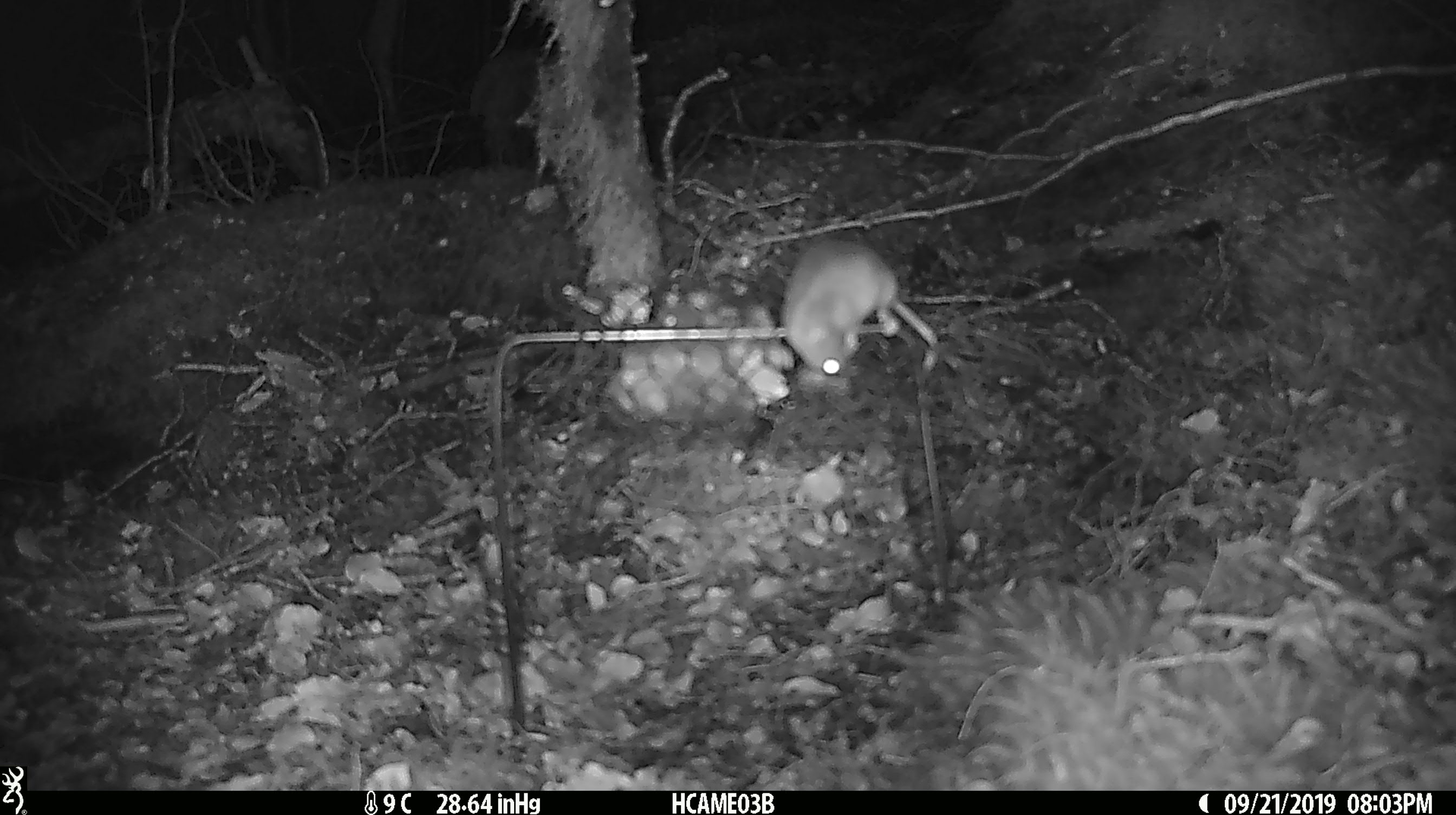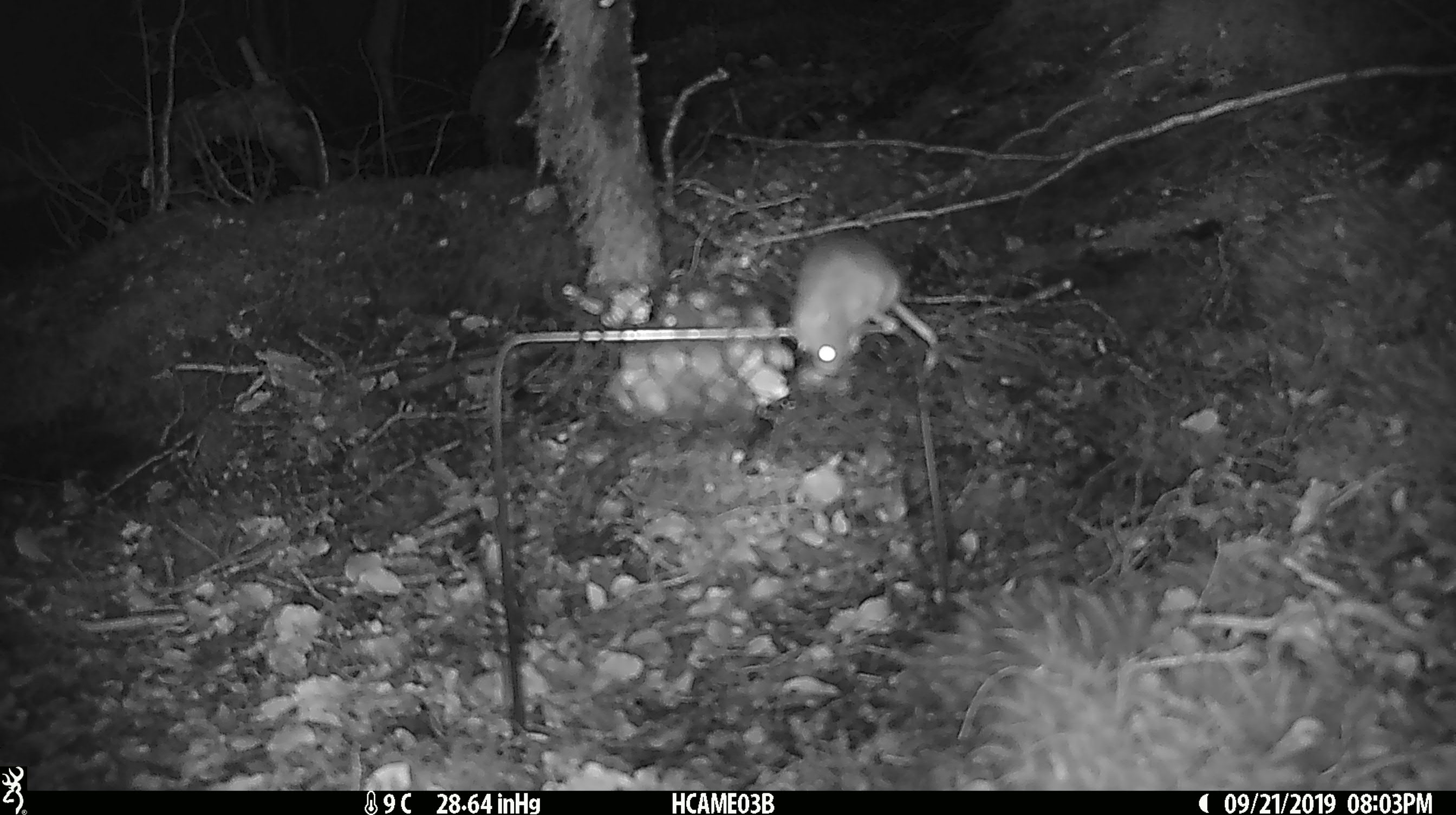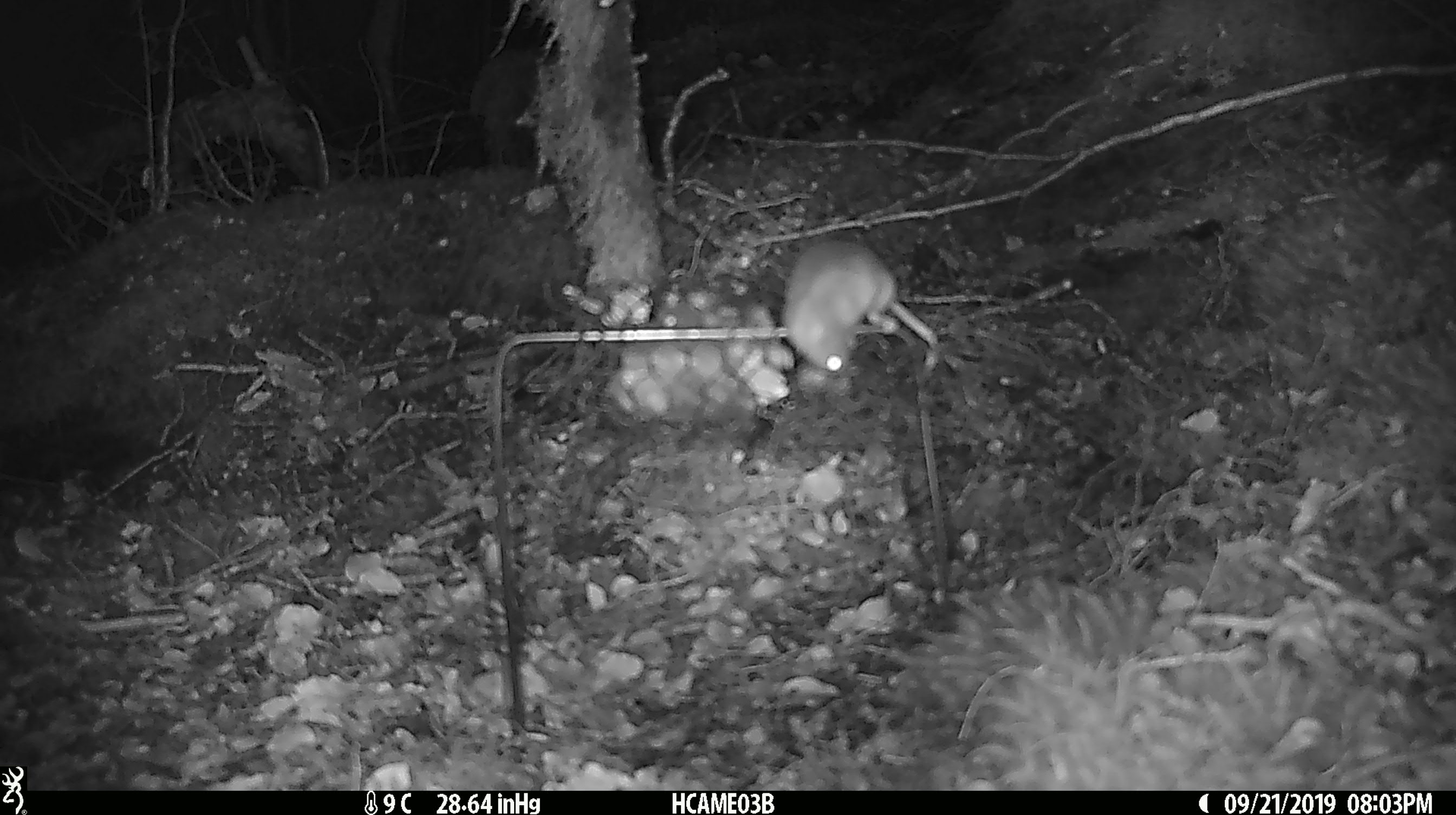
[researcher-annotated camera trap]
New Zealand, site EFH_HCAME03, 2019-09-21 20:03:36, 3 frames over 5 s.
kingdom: Animalia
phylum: Chordata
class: Mammalia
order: Rodentia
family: Muridae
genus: Mus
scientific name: Mus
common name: mouse